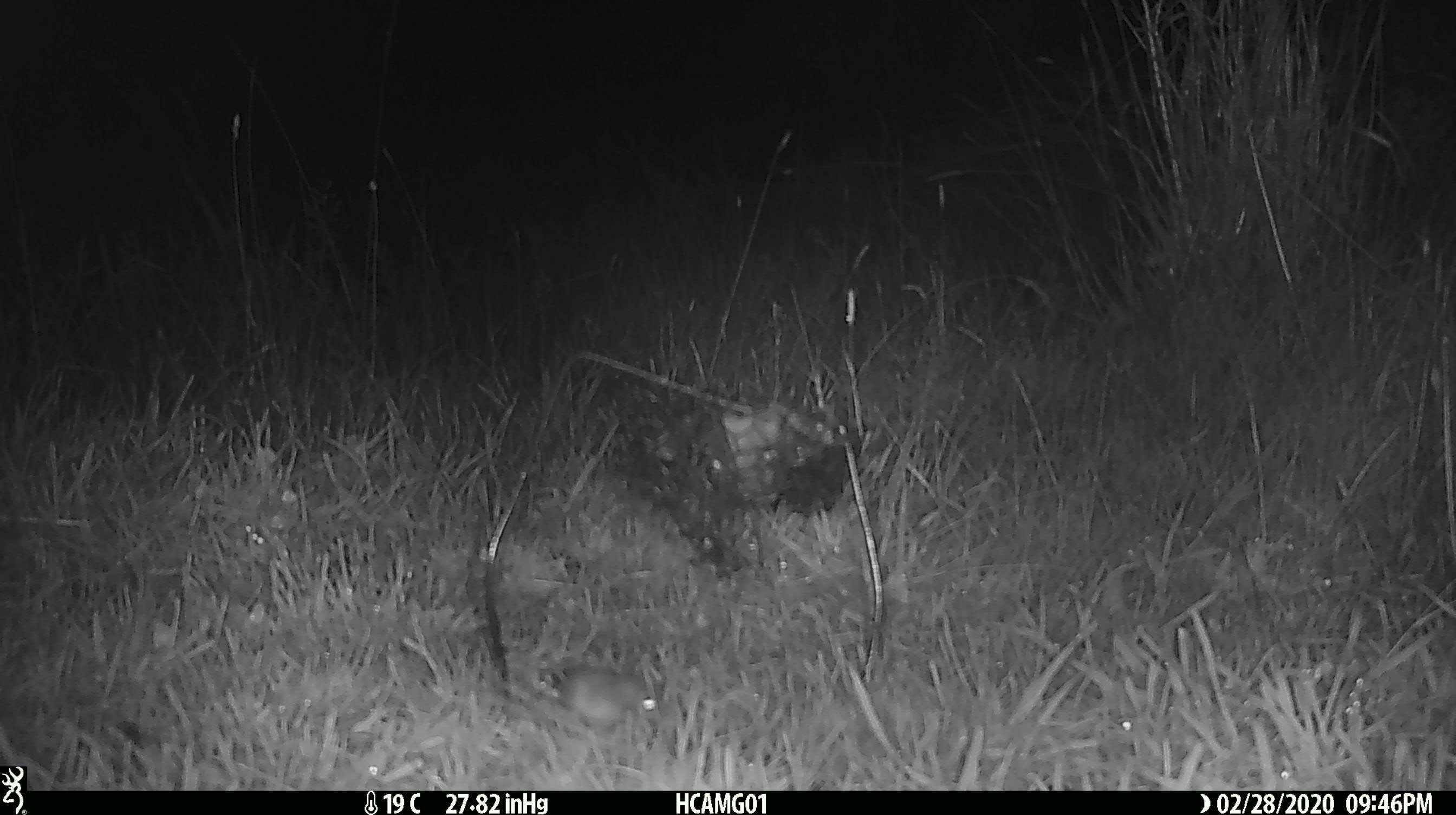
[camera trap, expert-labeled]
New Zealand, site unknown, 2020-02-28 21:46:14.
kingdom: Animalia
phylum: Chordata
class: Mammalia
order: Rodentia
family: Muridae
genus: Mus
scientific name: Mus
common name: mouse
Mouse (Mus).